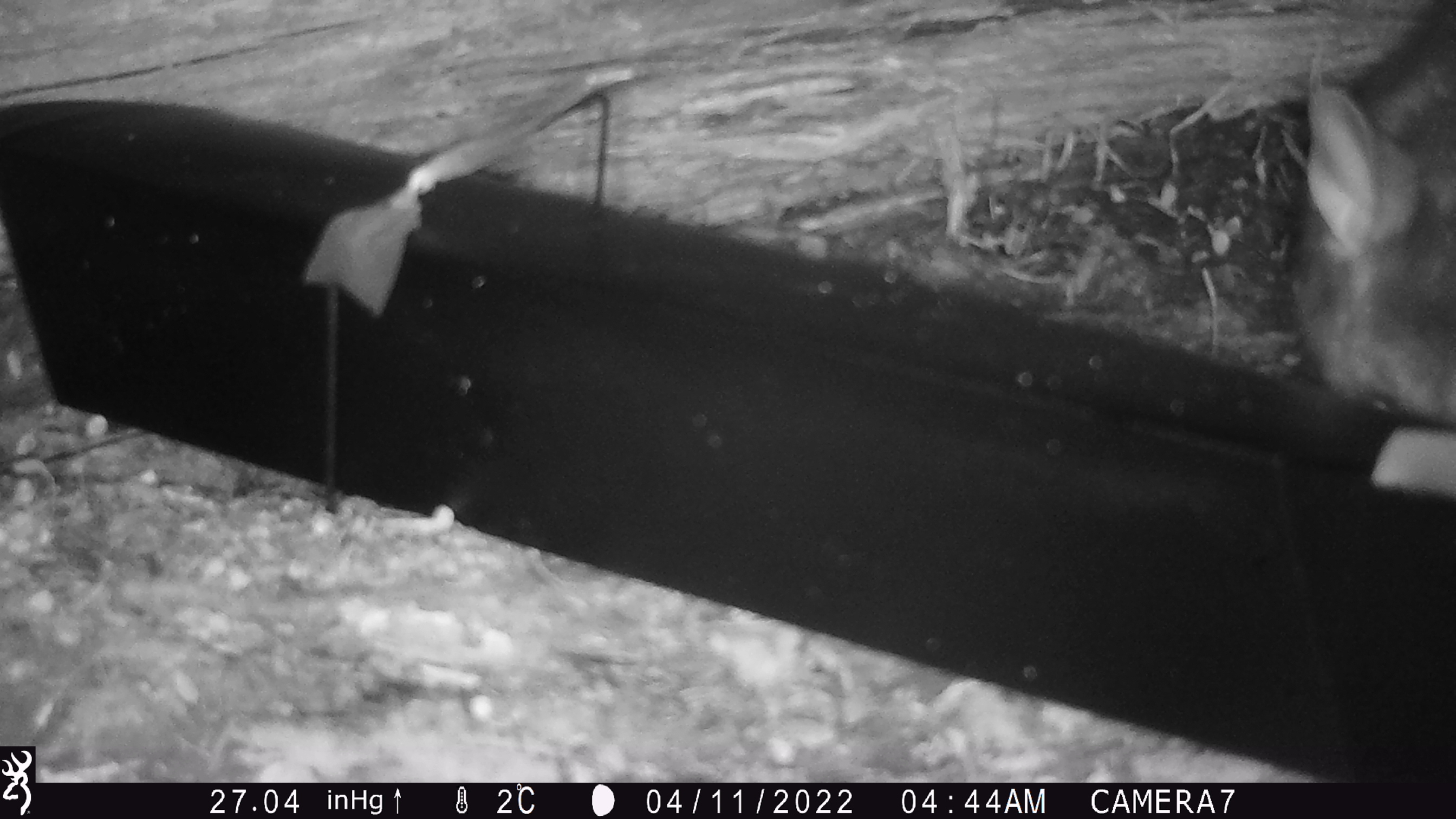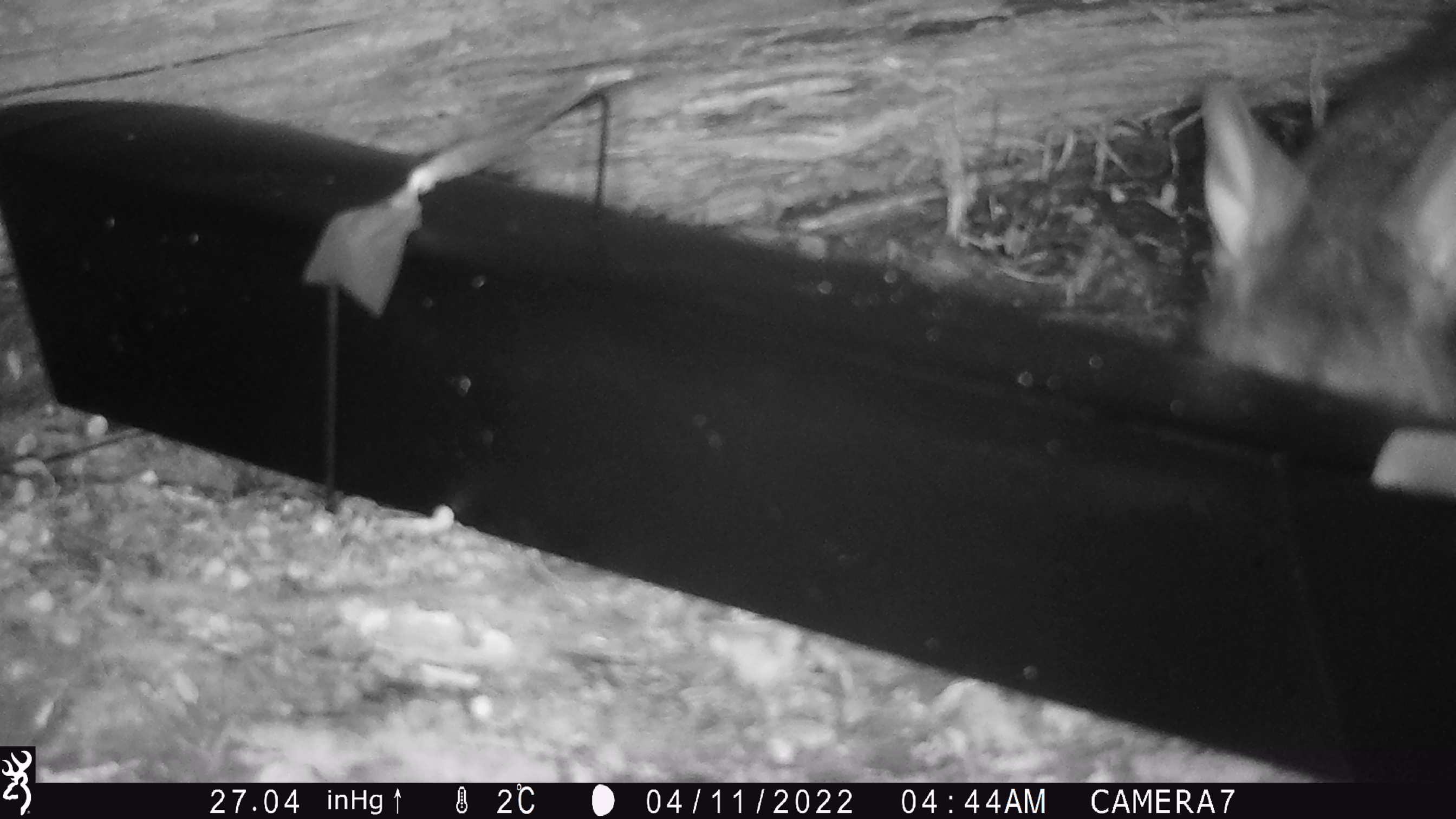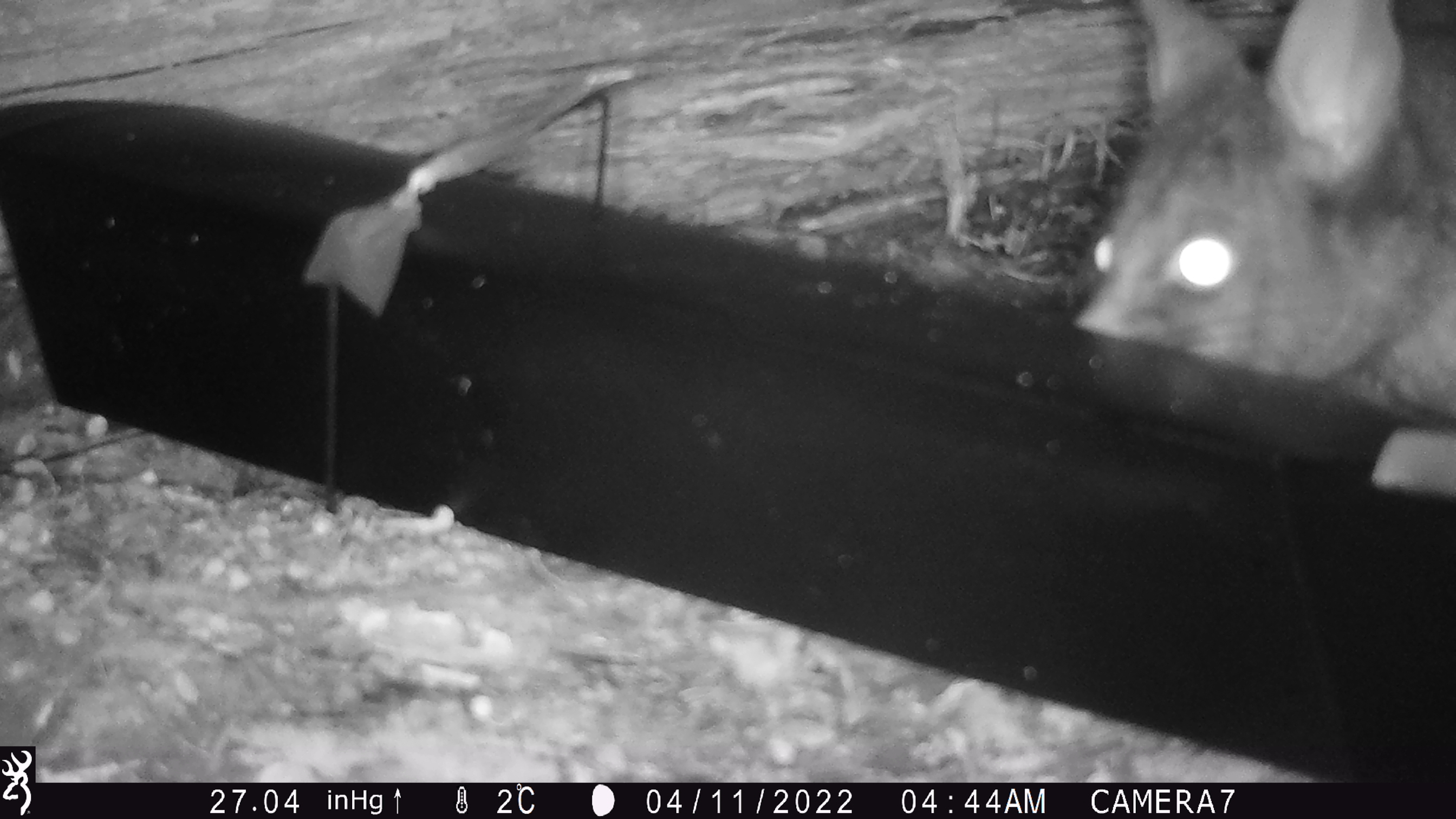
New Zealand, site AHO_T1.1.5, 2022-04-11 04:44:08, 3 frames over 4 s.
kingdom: Animalia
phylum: Chordata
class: Mammalia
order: Diprotodontia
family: Phalangeridae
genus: Trichosurus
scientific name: Trichosurus vulpecula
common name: common brushtail possum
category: possum